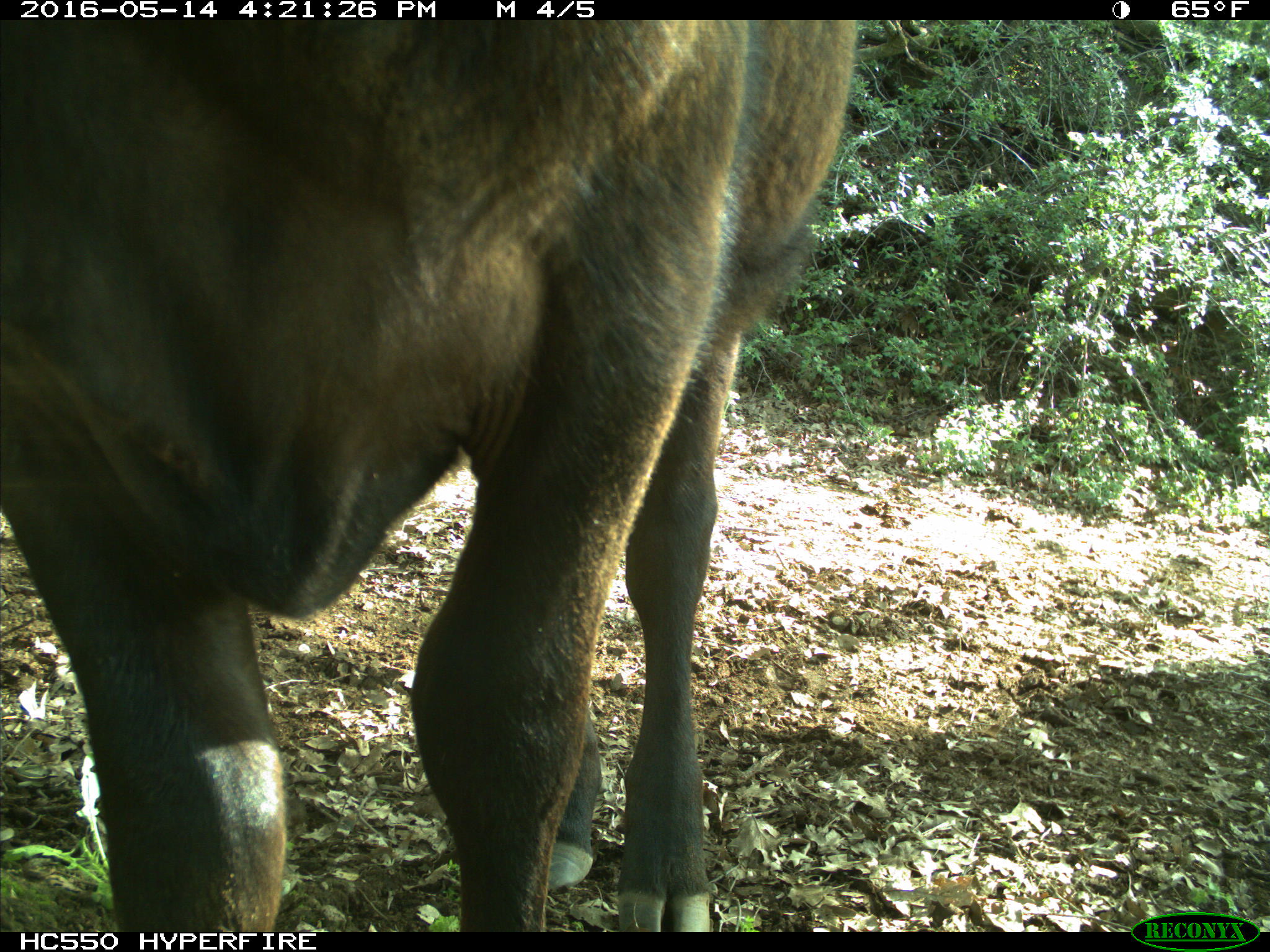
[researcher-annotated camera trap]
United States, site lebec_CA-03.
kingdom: Animalia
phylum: Chordata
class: Mammalia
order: Artiodactyla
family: Bovidae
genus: Bos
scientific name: Bos taurus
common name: domestic cow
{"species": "Bos taurus (domestic cow)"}